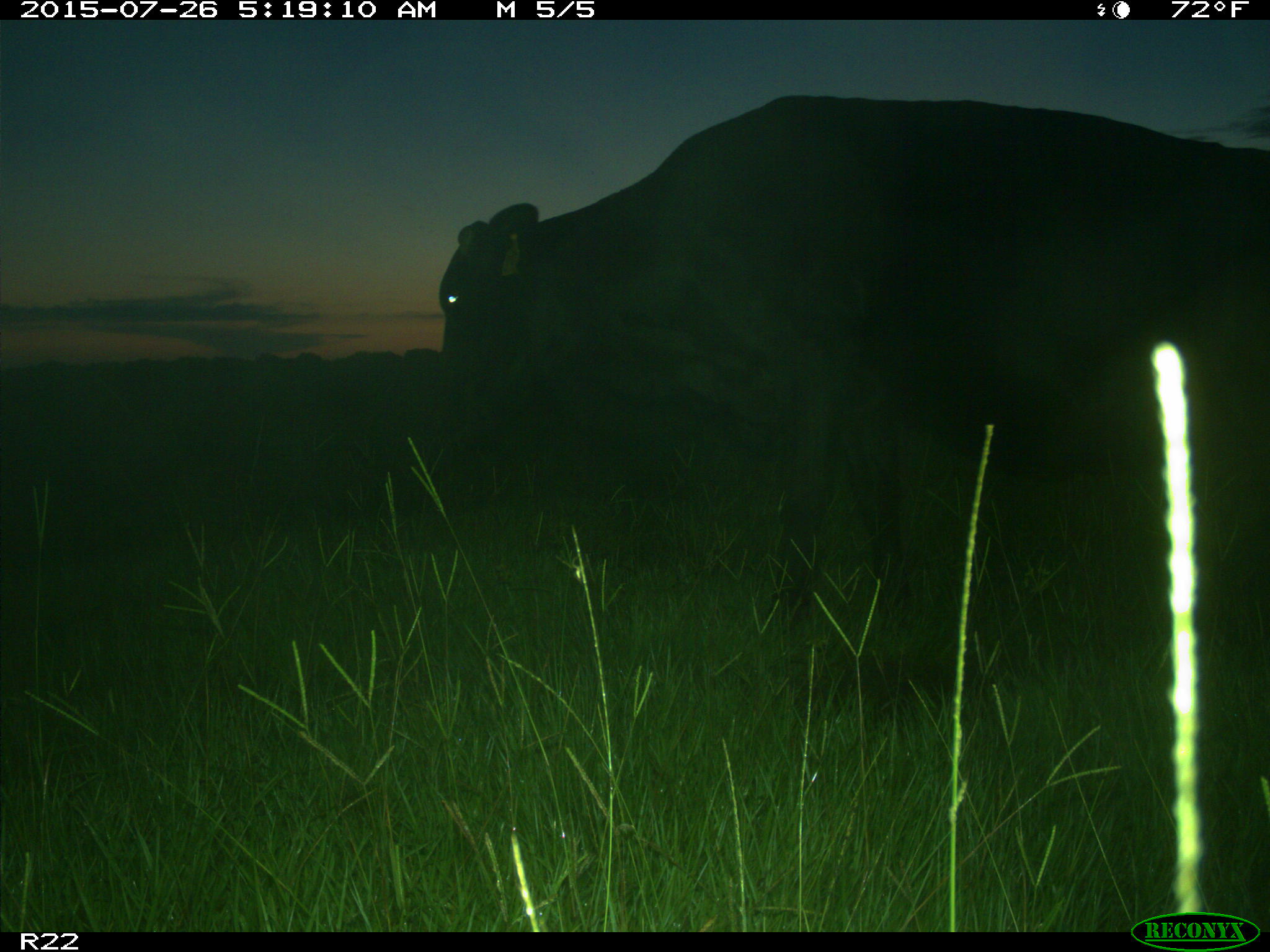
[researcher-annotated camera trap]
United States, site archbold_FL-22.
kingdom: Animalia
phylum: Chordata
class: Mammalia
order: Artiodactyla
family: Bovidae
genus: Bos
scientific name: Bos taurus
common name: domestic cow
Bos taurus (domestic cow).